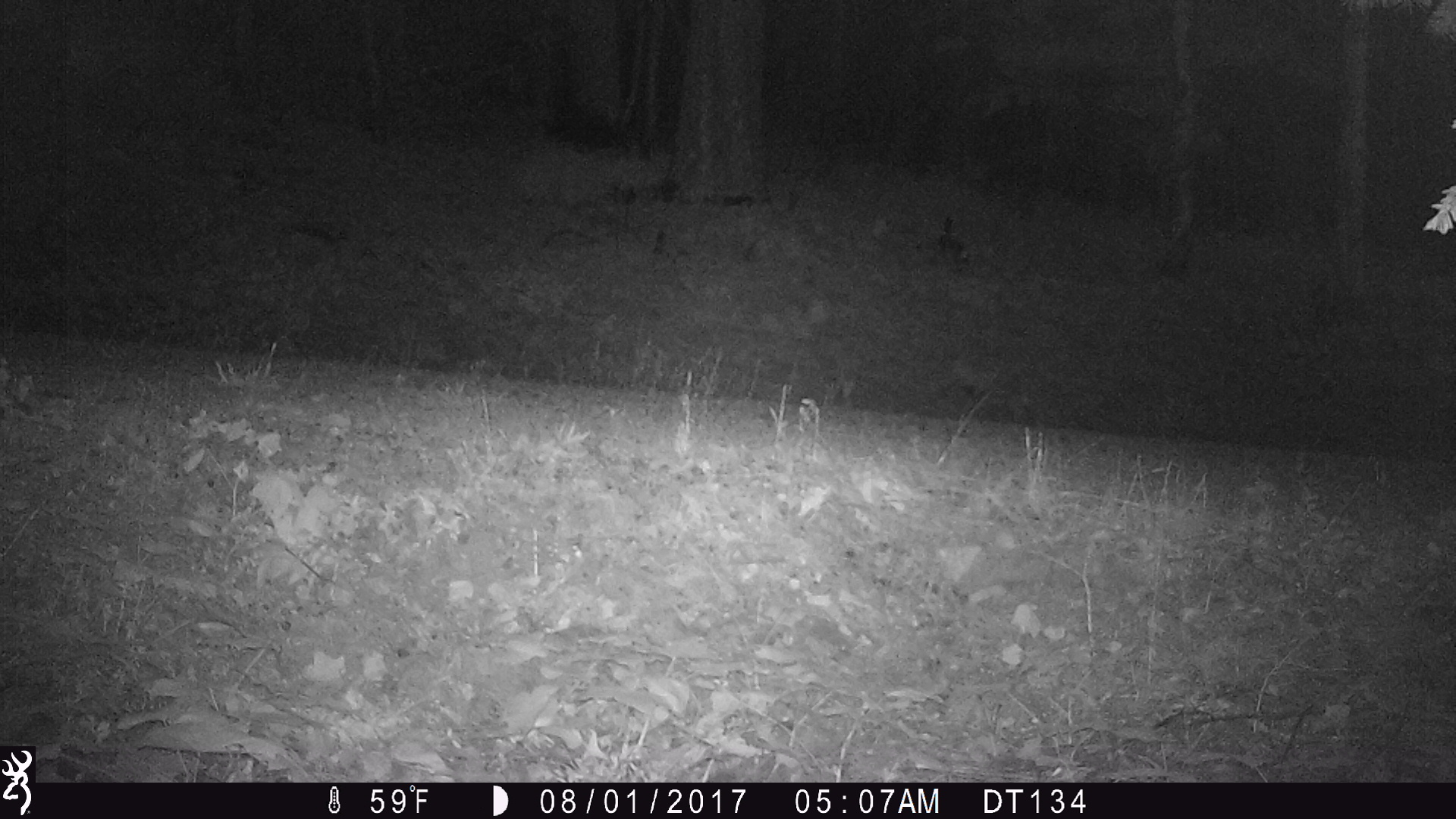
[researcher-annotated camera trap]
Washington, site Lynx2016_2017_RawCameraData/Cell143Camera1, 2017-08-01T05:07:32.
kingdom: Animalia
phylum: Chordata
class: Mammalia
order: Artiodactyla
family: Cervidae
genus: Odocoileus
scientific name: Odocoileus hemionus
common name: mule deer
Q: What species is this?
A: Odocoileus hemionus (mule deer).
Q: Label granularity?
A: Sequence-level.